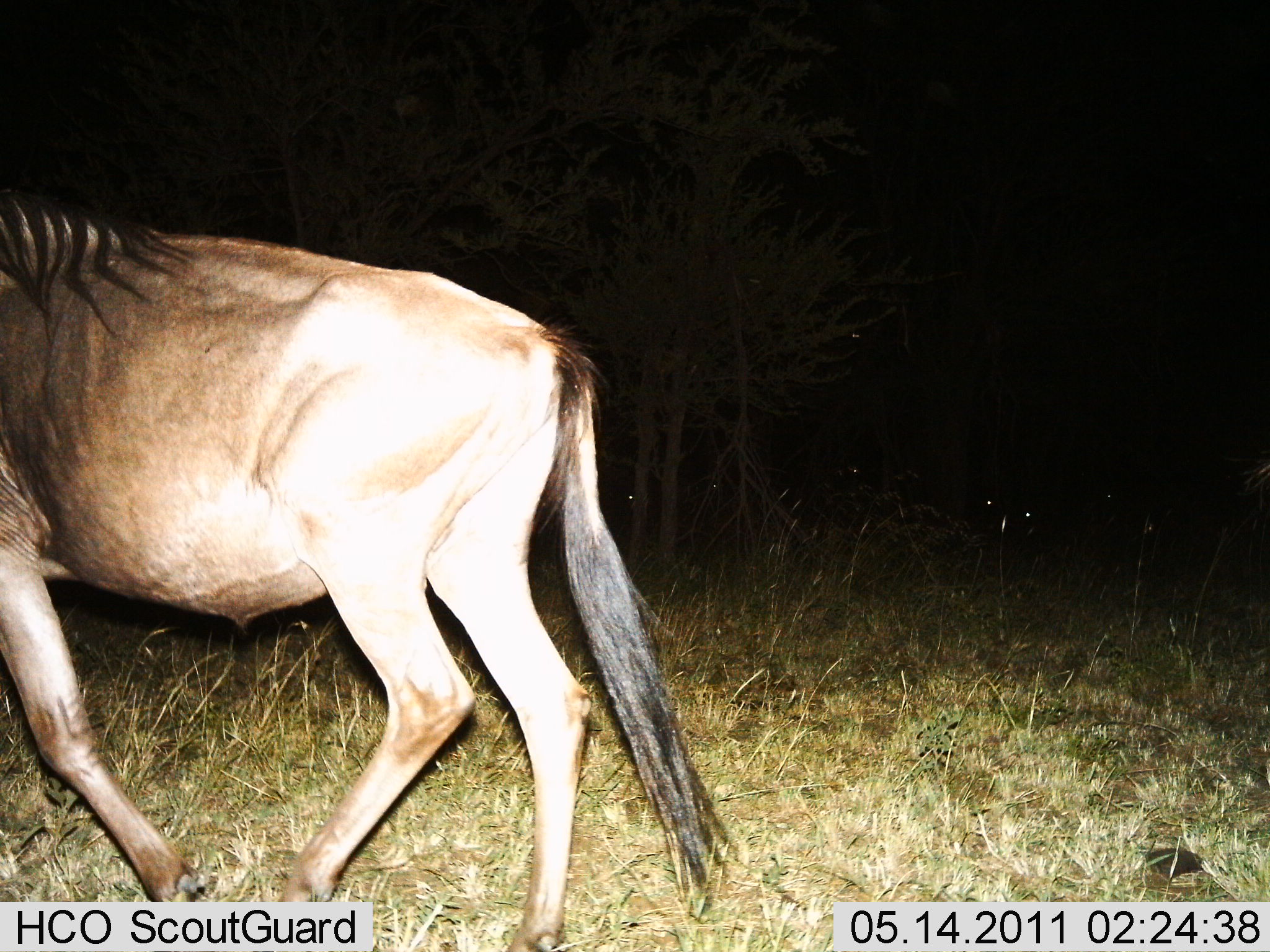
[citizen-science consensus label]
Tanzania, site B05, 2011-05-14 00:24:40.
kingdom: Animalia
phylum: Chordata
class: Mammalia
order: Artiodactyla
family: Bovidae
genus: Connochaetes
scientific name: Connochaetes taurinus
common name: blue wildebeest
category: wildebeest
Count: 1.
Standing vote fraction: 0%.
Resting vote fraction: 0%.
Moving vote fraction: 100%.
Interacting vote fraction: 0%.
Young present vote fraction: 0%.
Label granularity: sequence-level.